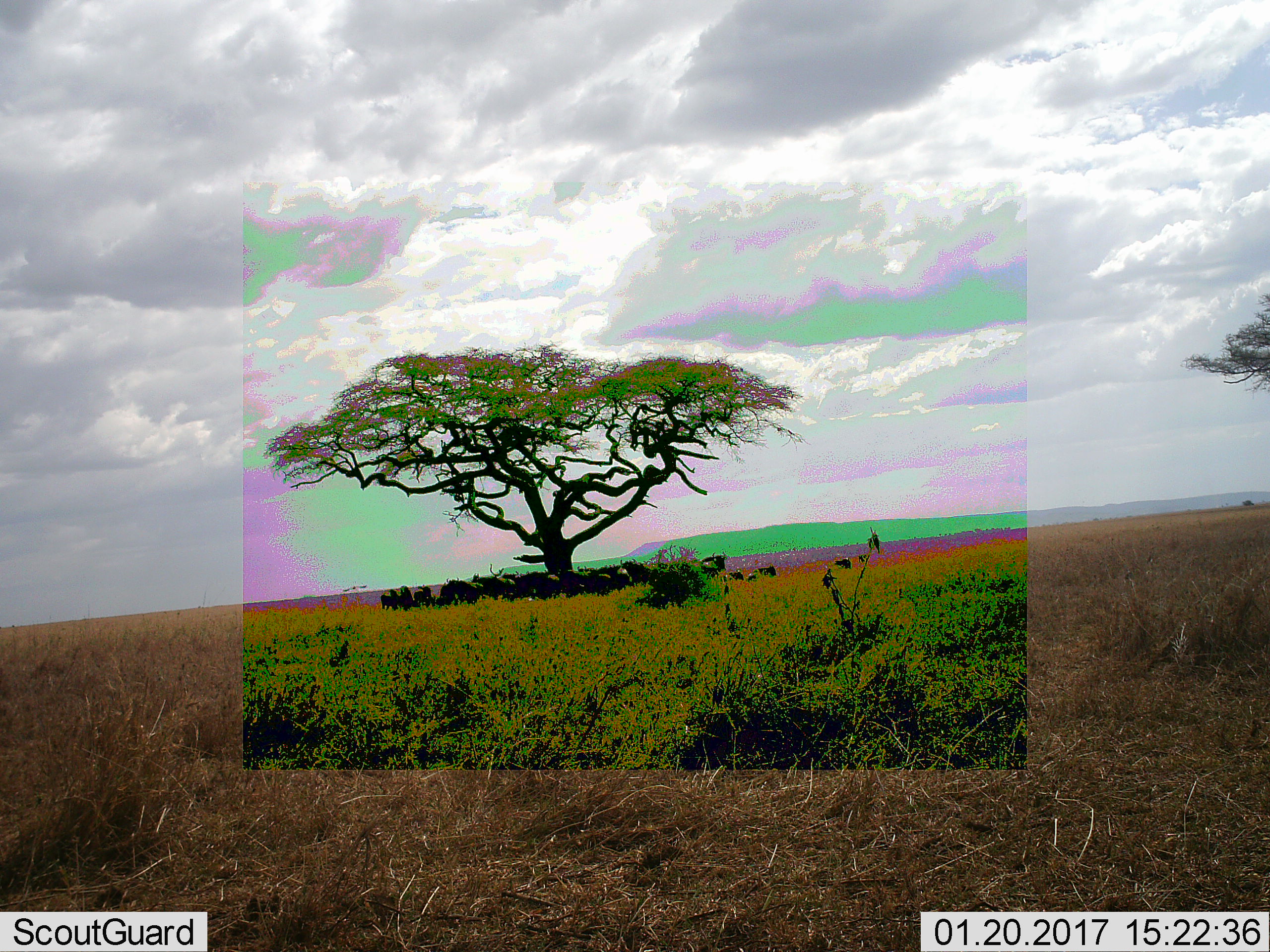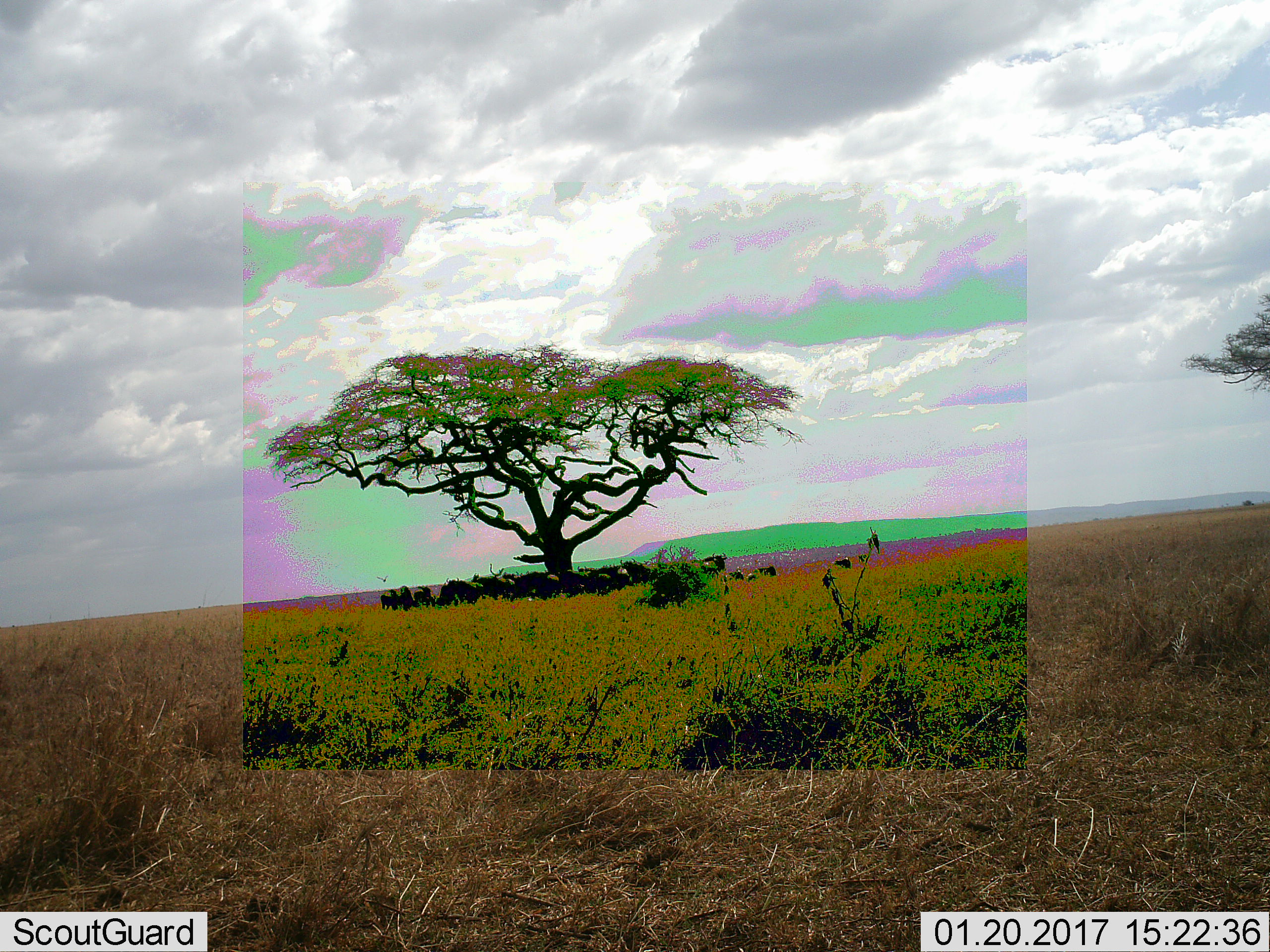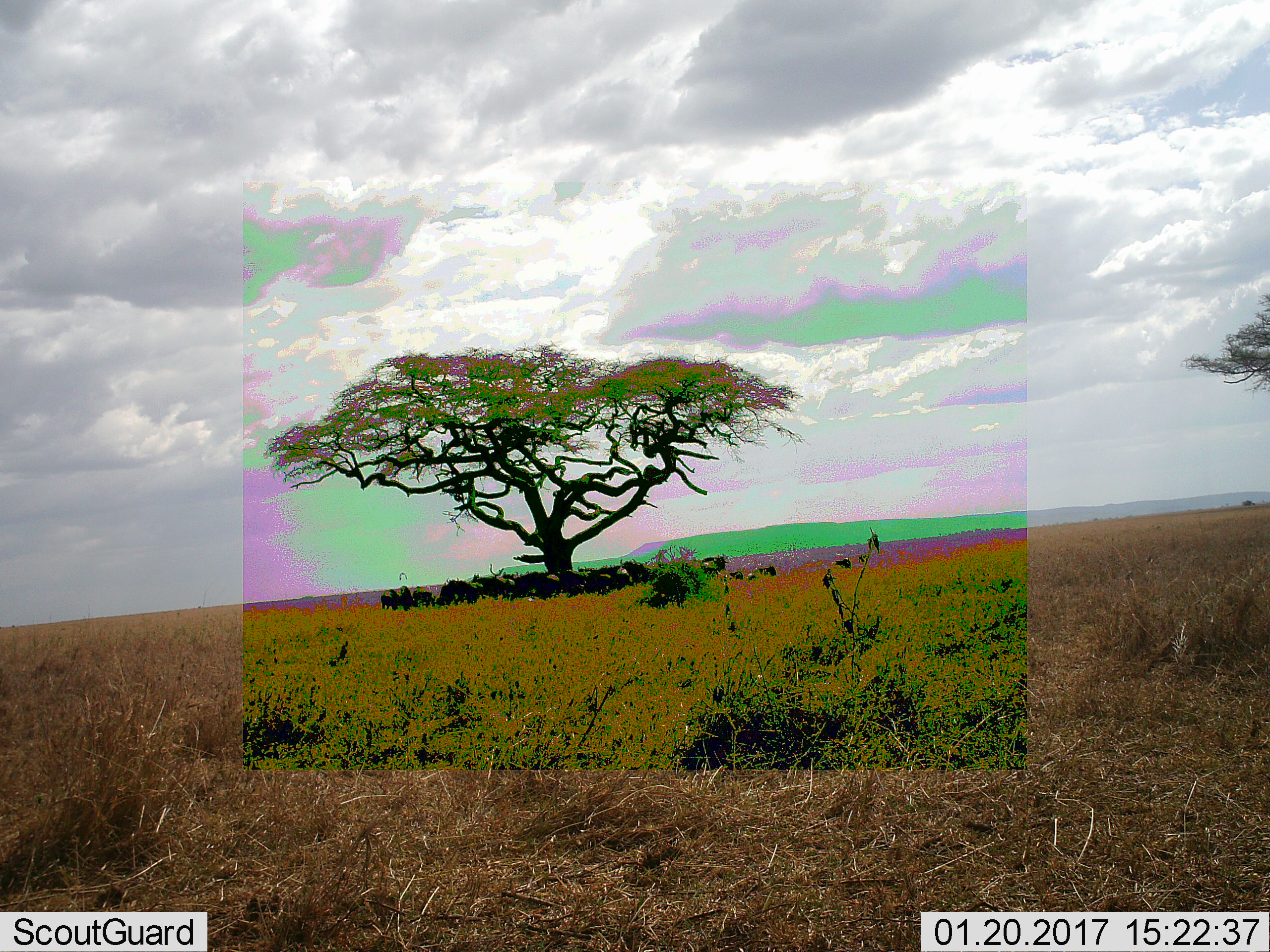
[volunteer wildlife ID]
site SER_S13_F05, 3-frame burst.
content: unidentified animal